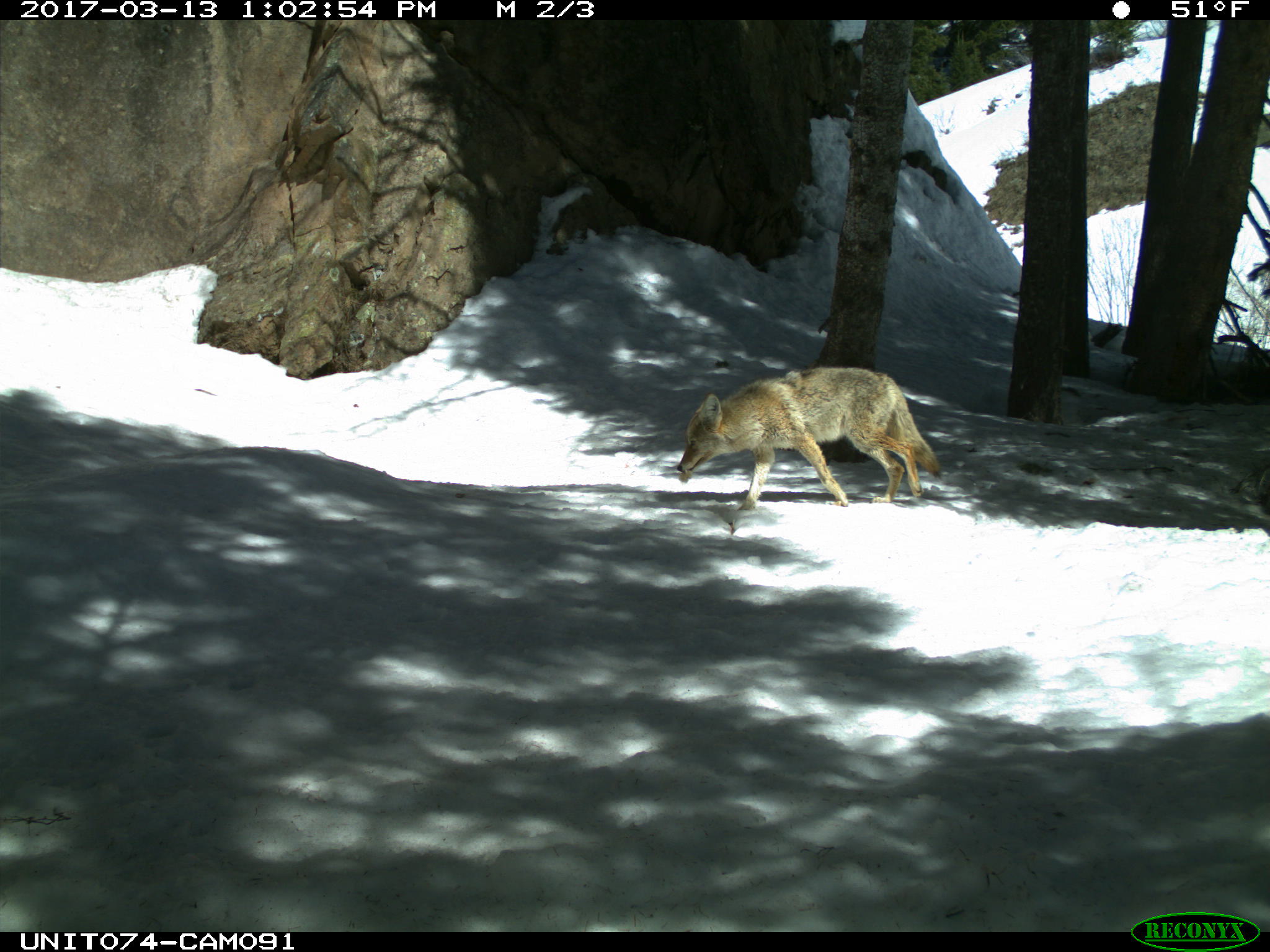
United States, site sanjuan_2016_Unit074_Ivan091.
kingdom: Animalia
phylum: Chordata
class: Mammalia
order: Carnivora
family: Canidae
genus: Canis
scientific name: Canis latrans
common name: coyote